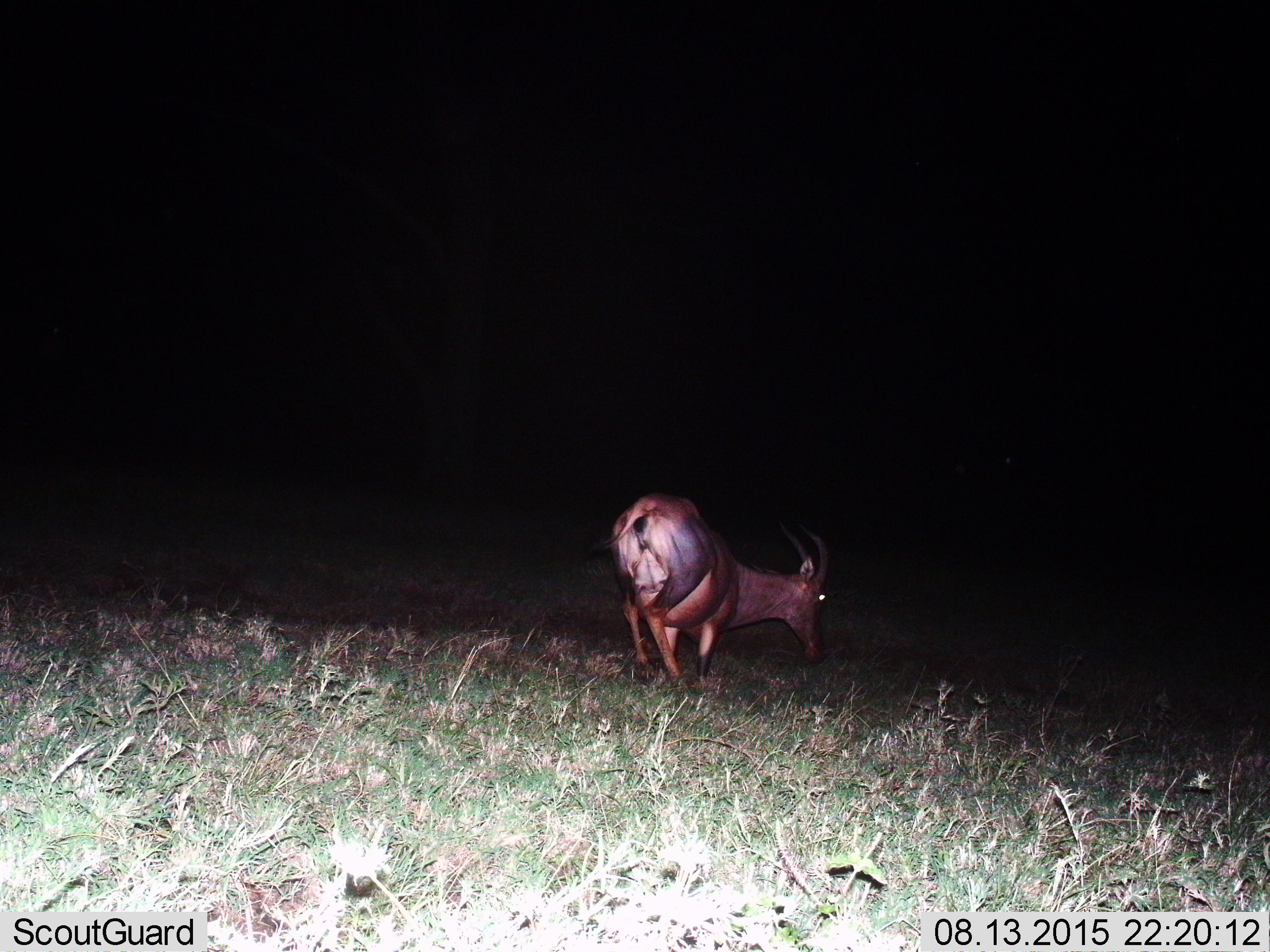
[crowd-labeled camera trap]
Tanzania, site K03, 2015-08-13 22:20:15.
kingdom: Animalia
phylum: Chordata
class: Mammalia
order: Artiodactyla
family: Bovidae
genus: Damaliscus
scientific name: Damaliscus lunatus jimela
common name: topi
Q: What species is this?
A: Topi (Damaliscus lunatus jimela).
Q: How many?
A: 1.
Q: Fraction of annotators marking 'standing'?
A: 29%.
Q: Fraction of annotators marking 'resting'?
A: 14%.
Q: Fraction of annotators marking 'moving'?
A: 29%.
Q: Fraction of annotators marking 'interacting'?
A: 0%.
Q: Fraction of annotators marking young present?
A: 0%.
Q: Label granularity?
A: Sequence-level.